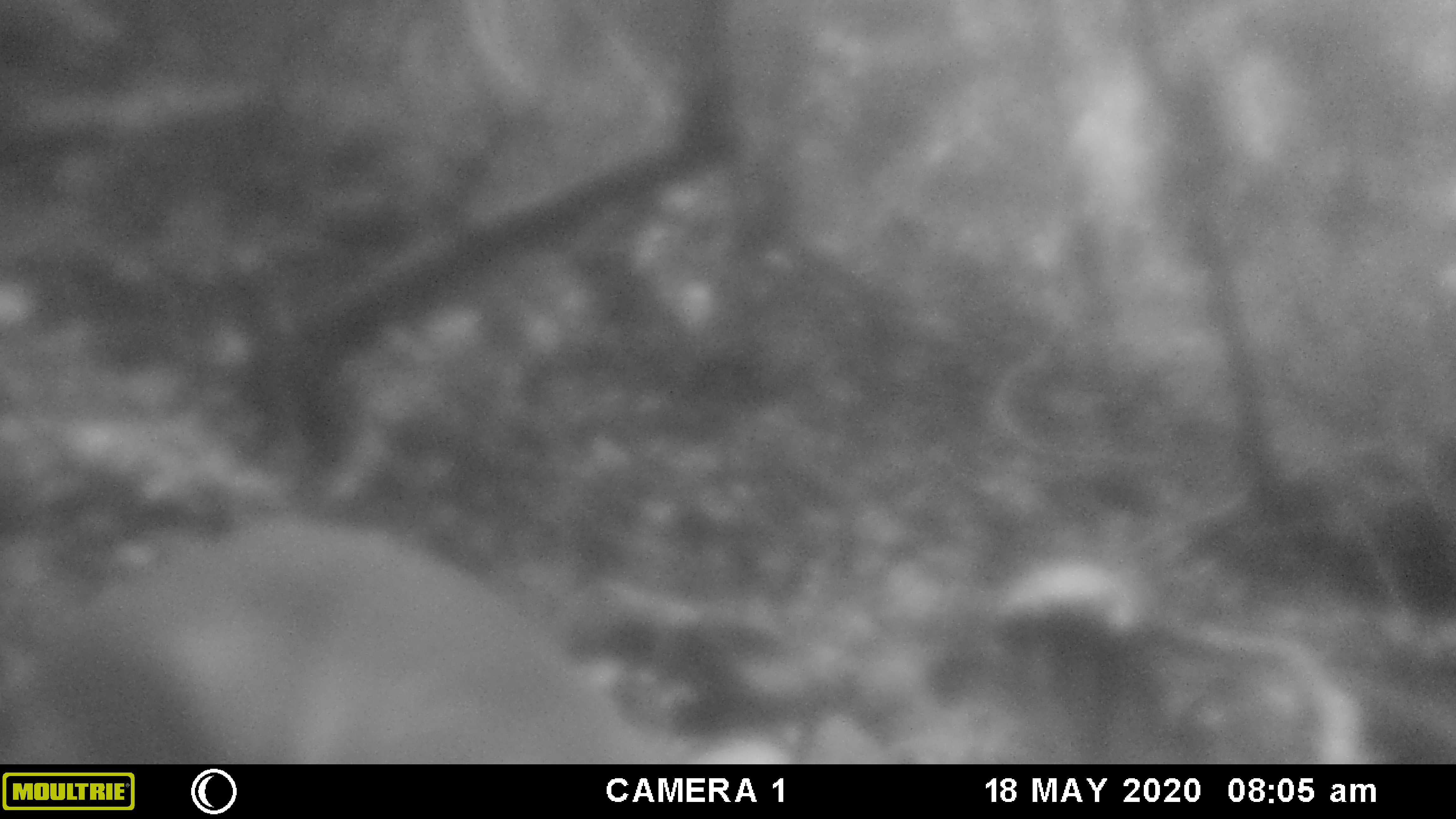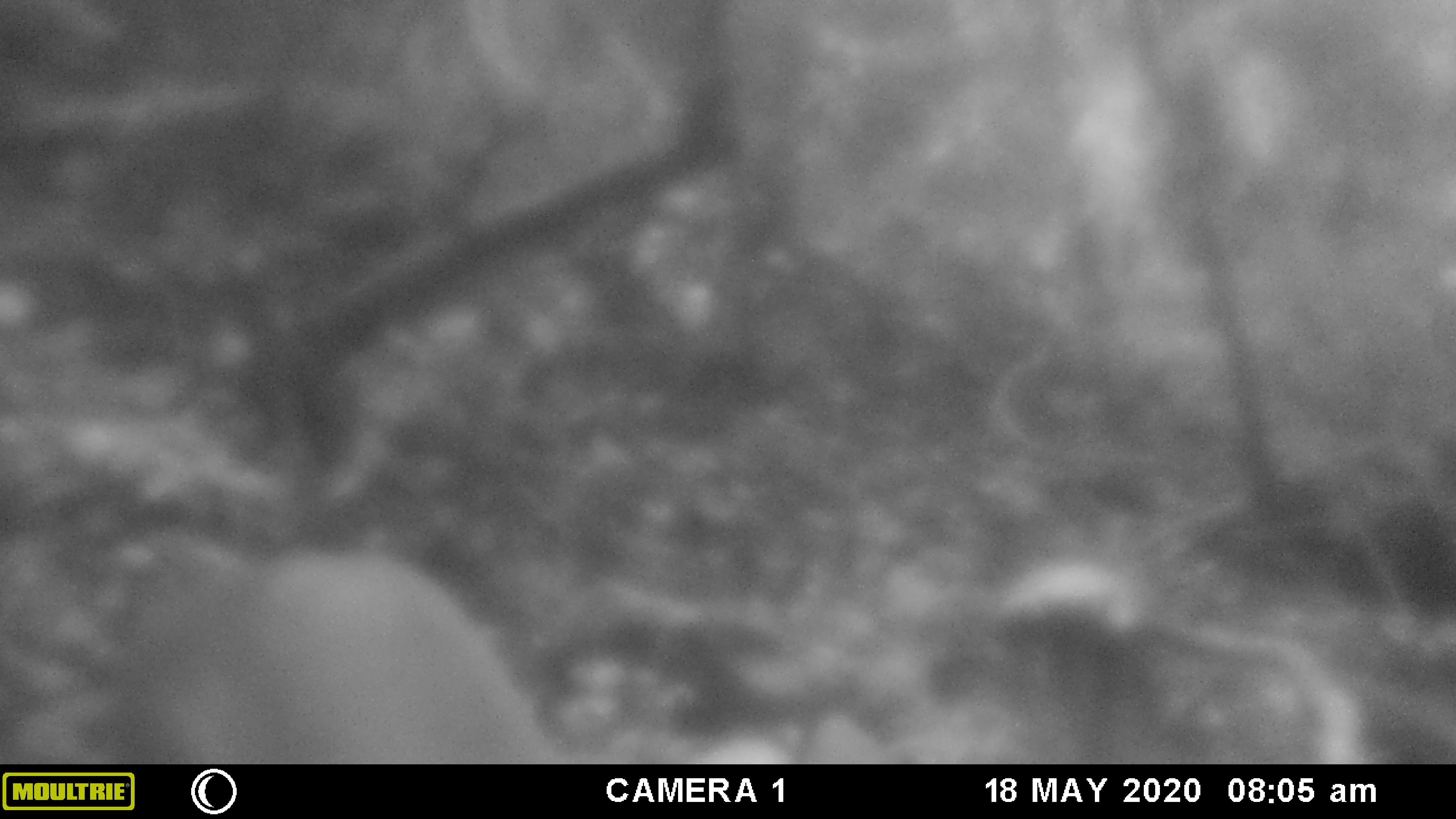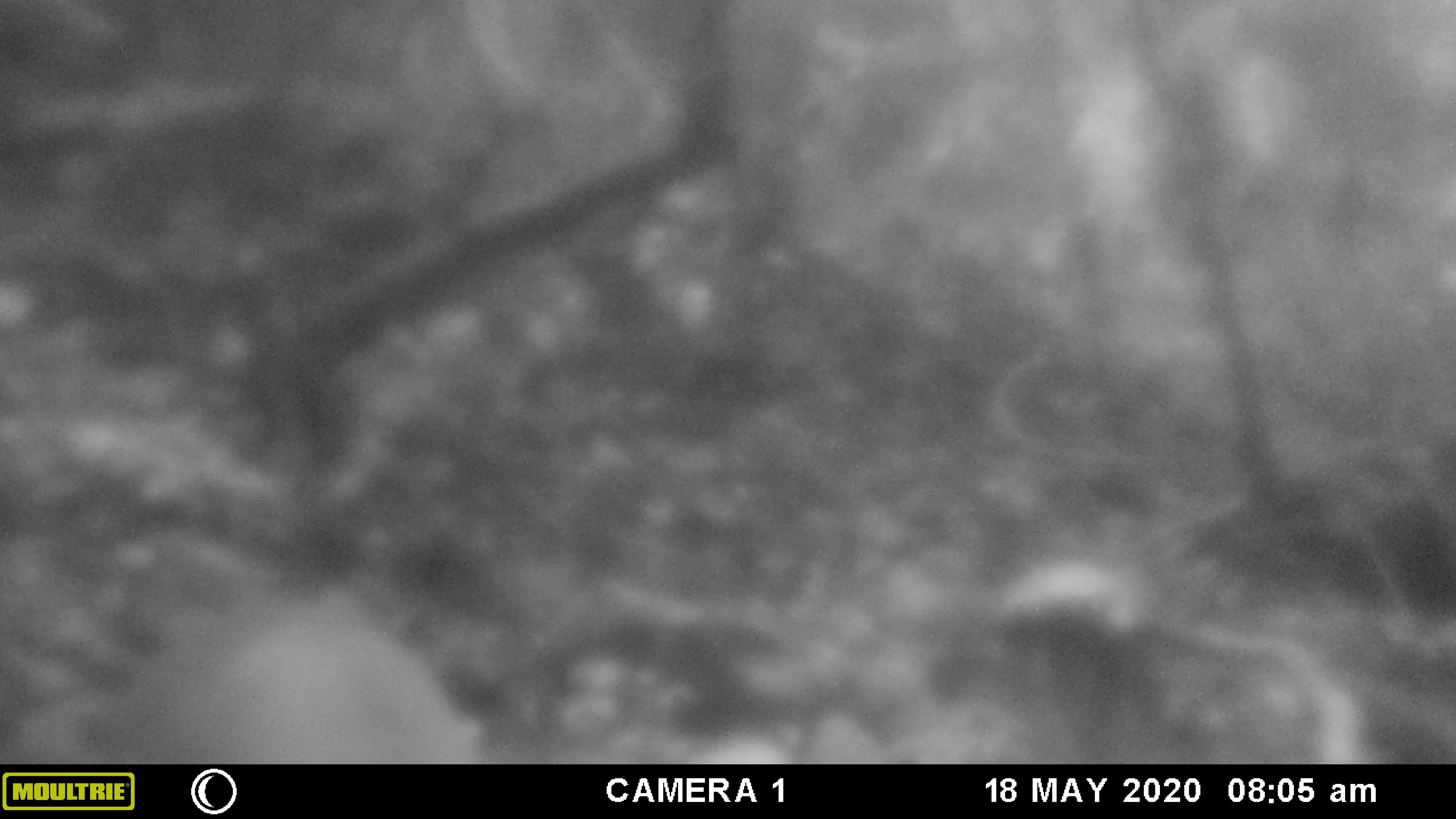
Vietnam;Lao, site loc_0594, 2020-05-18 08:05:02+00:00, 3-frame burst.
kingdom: Animalia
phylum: Chordata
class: Mammalia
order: Artiodactyla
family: Cervidae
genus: Muntiacus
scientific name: Muntiacus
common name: muntjacs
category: unidentified muntjac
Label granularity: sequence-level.